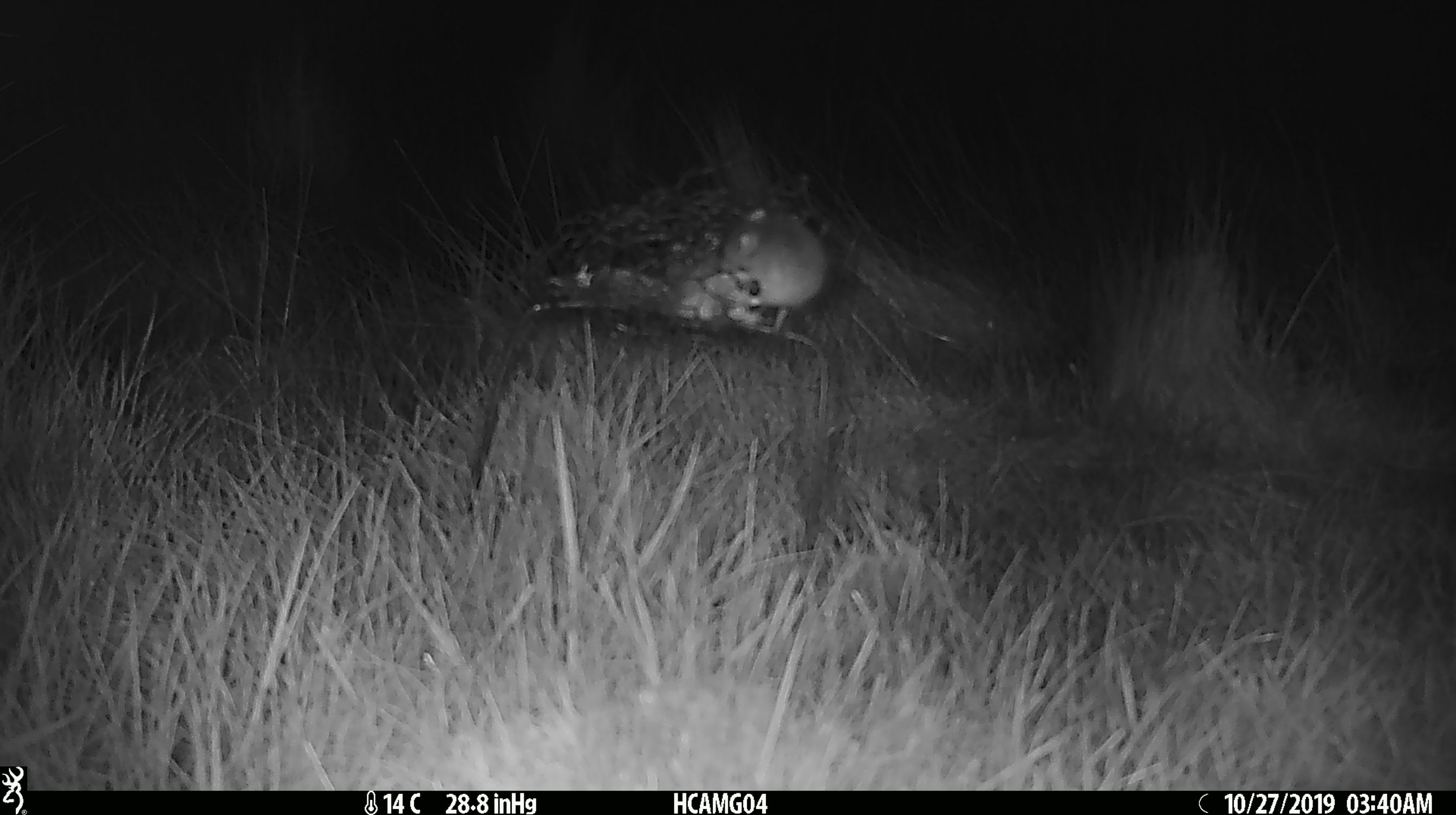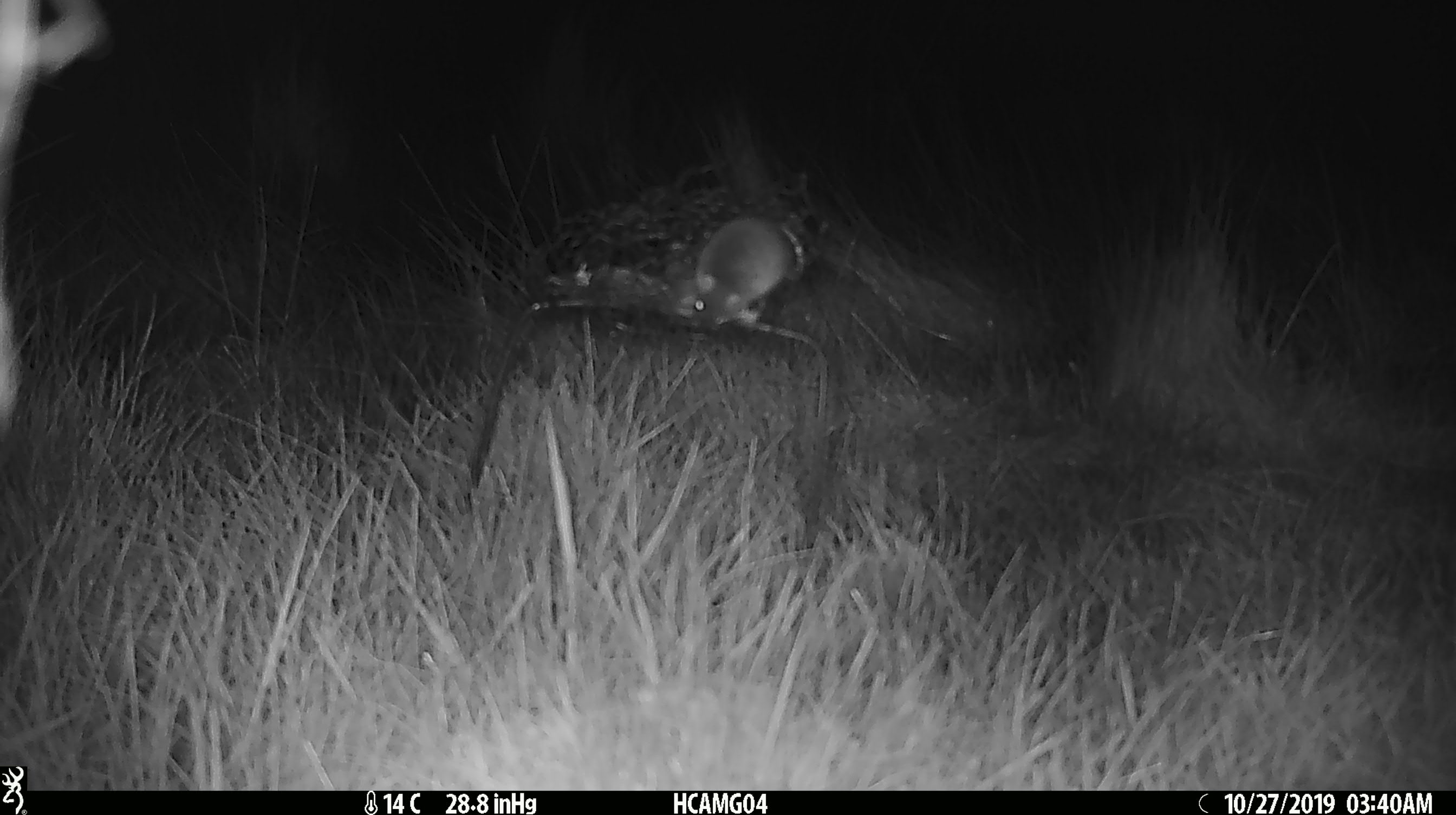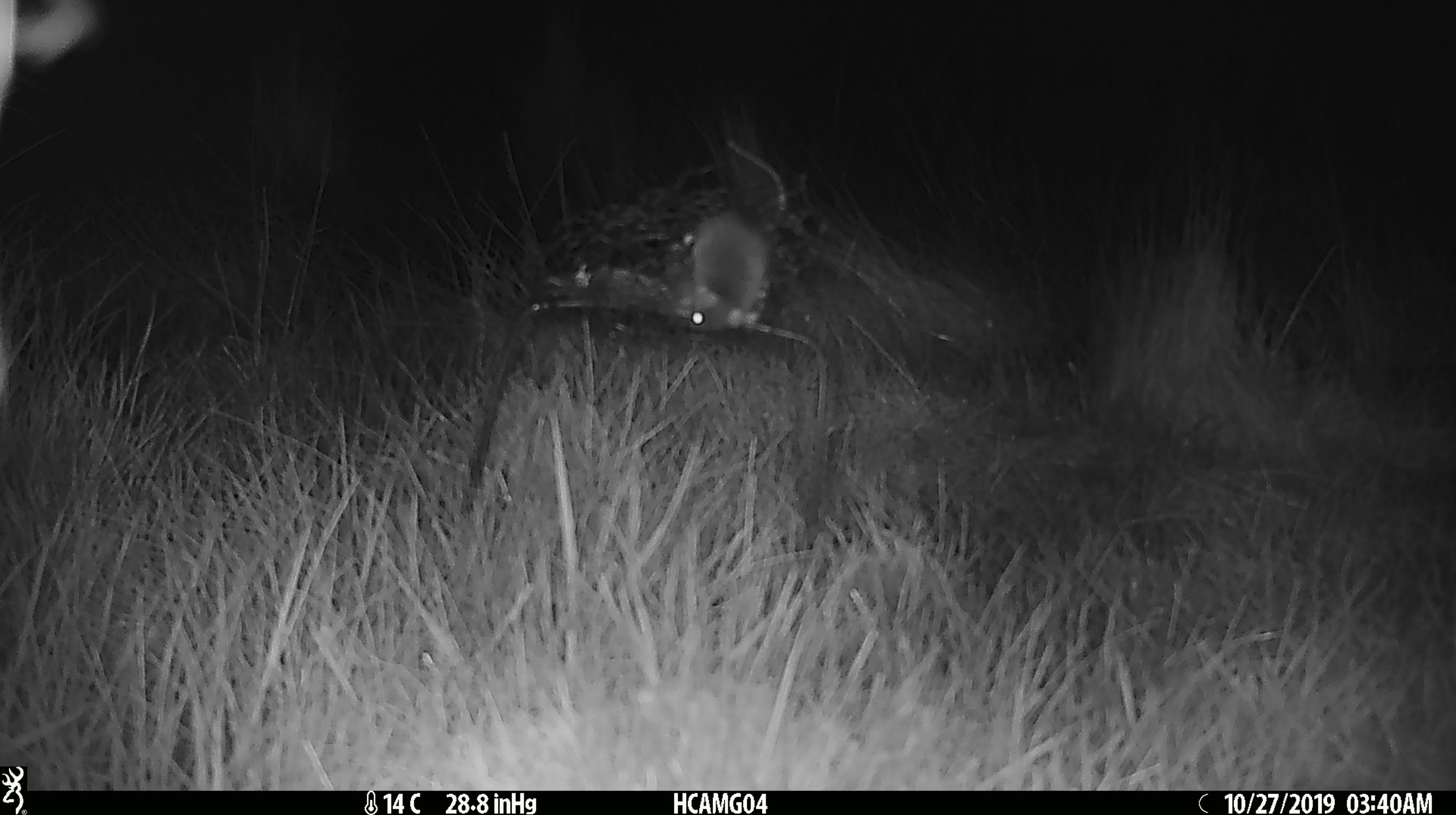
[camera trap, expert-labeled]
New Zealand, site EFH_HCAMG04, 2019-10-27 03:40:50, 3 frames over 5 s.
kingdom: Animalia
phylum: Chordata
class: Mammalia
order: Rodentia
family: Muridae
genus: Mus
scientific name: Mus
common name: mouse